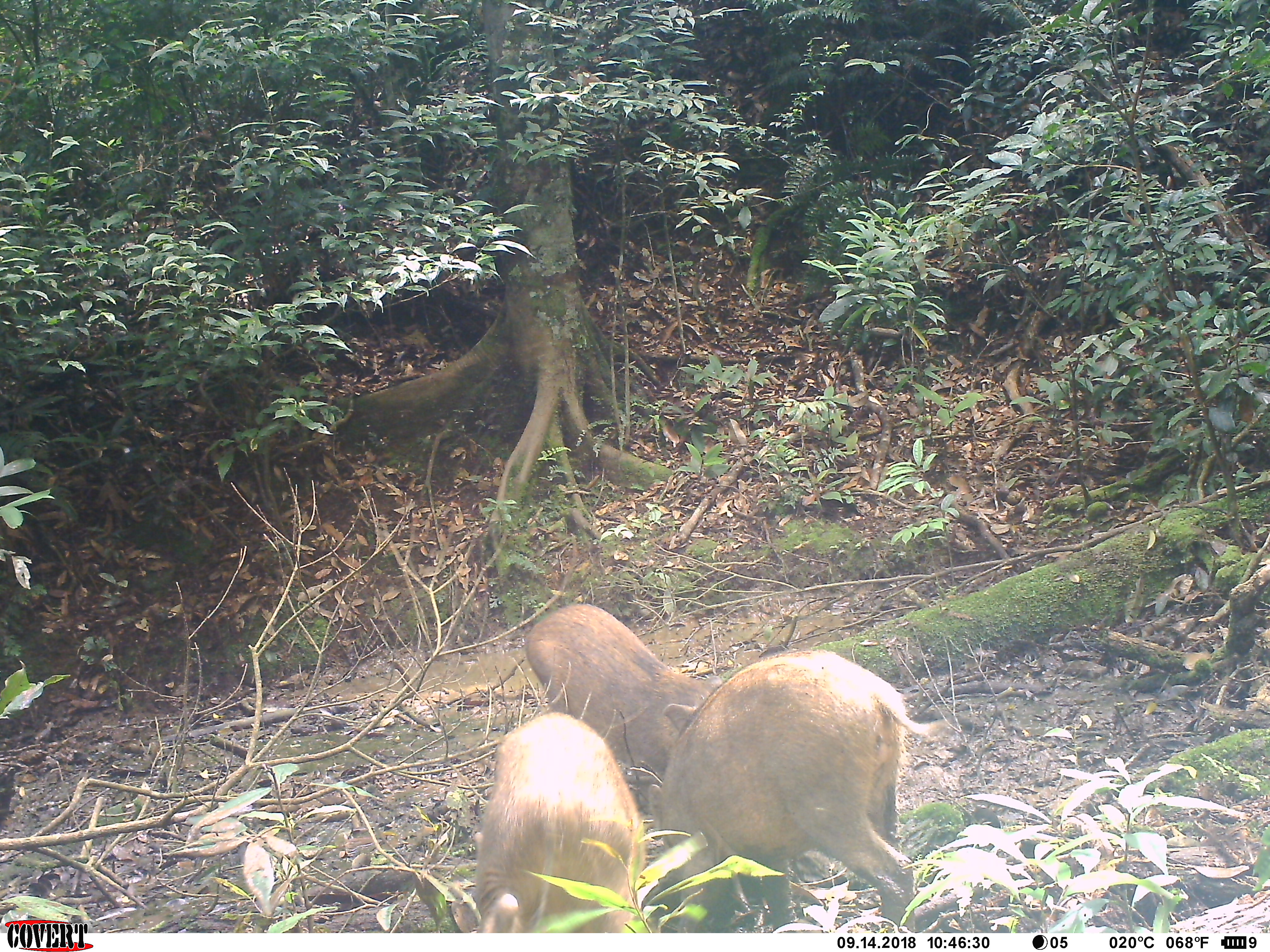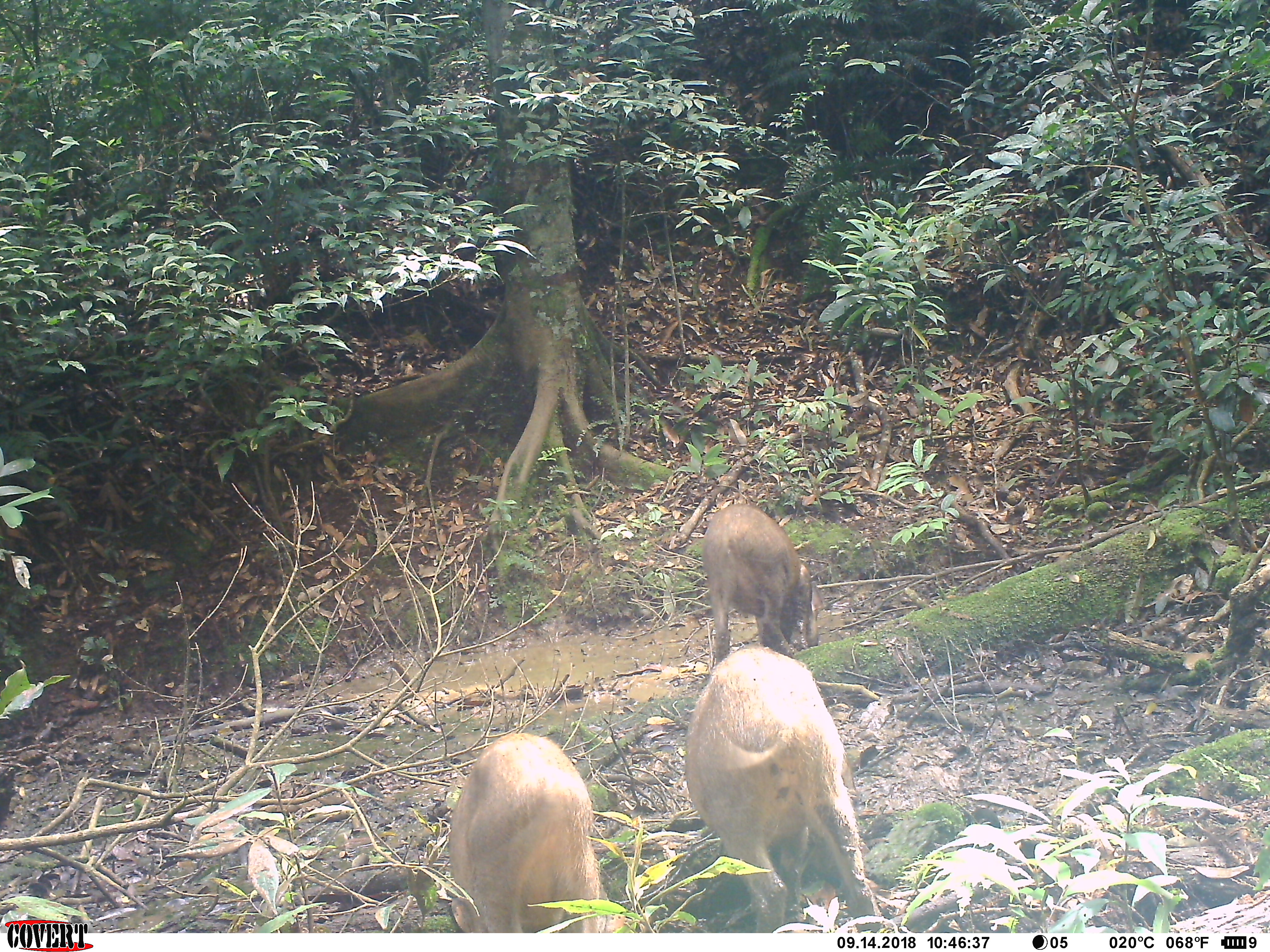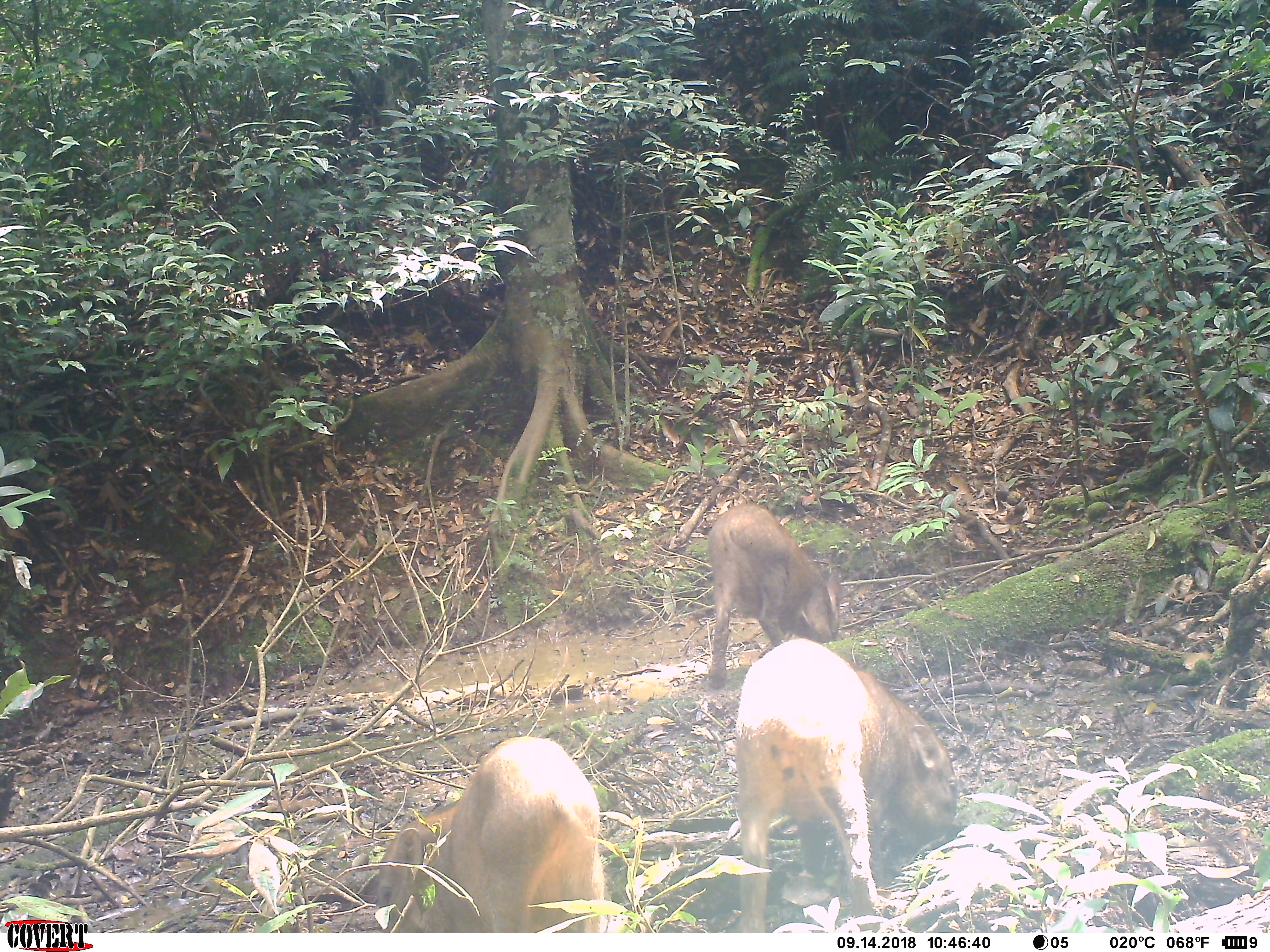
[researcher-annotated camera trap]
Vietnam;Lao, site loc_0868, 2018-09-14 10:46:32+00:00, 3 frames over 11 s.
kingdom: Animalia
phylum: Chordata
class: Mammalia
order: Artiodactyla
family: Suidae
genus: Sus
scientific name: Sus scrofa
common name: eurasian wild pig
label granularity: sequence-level